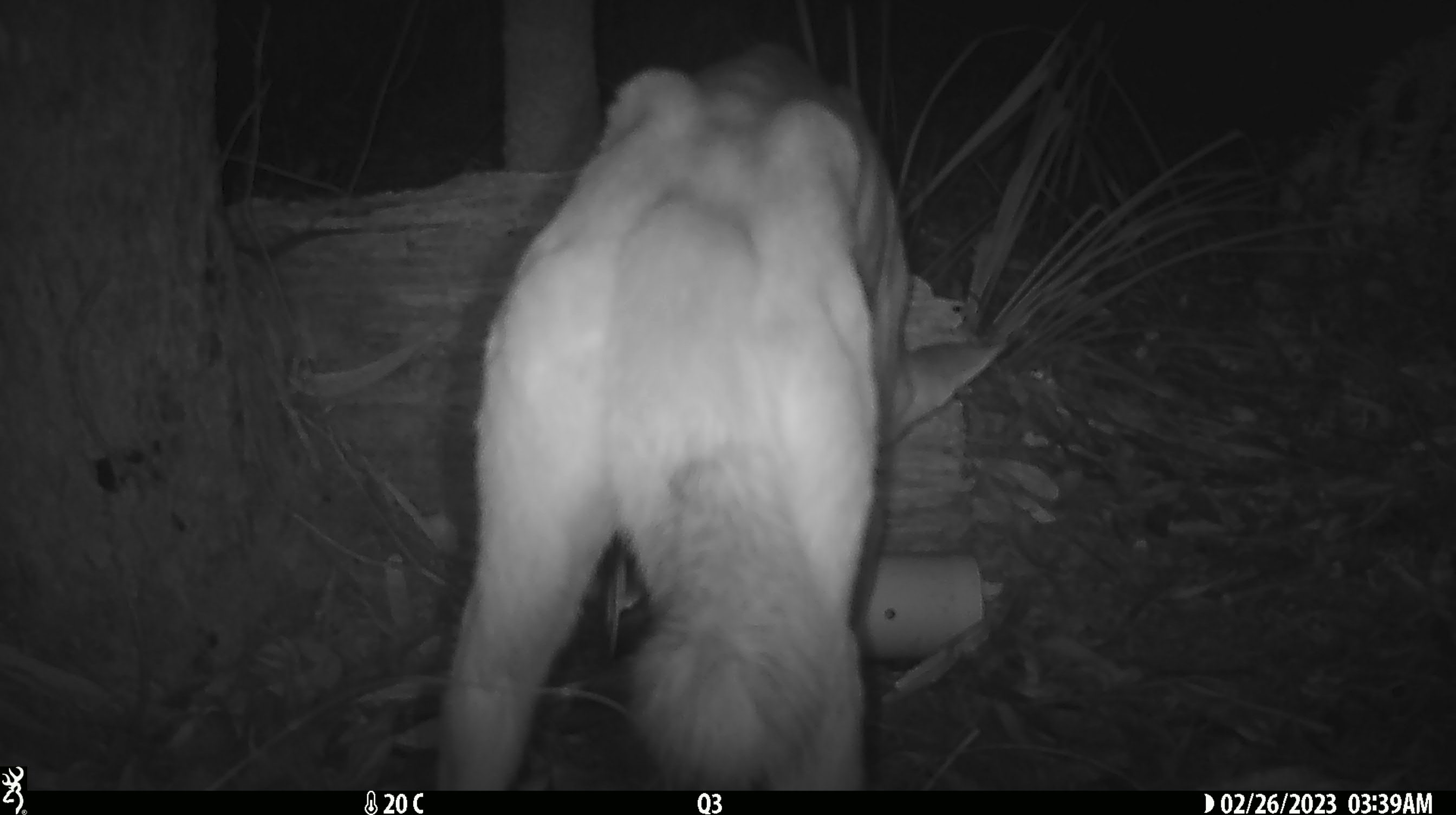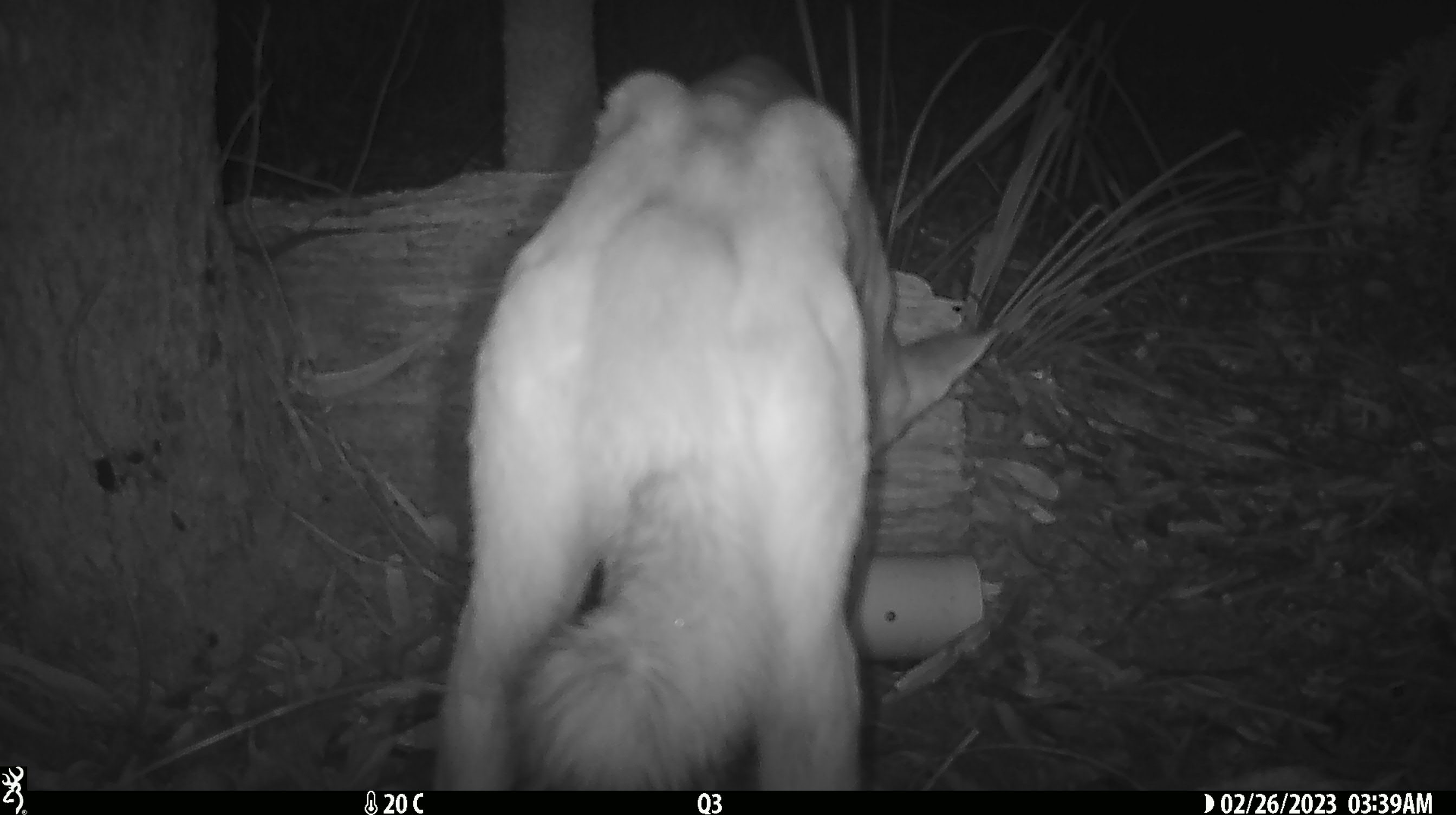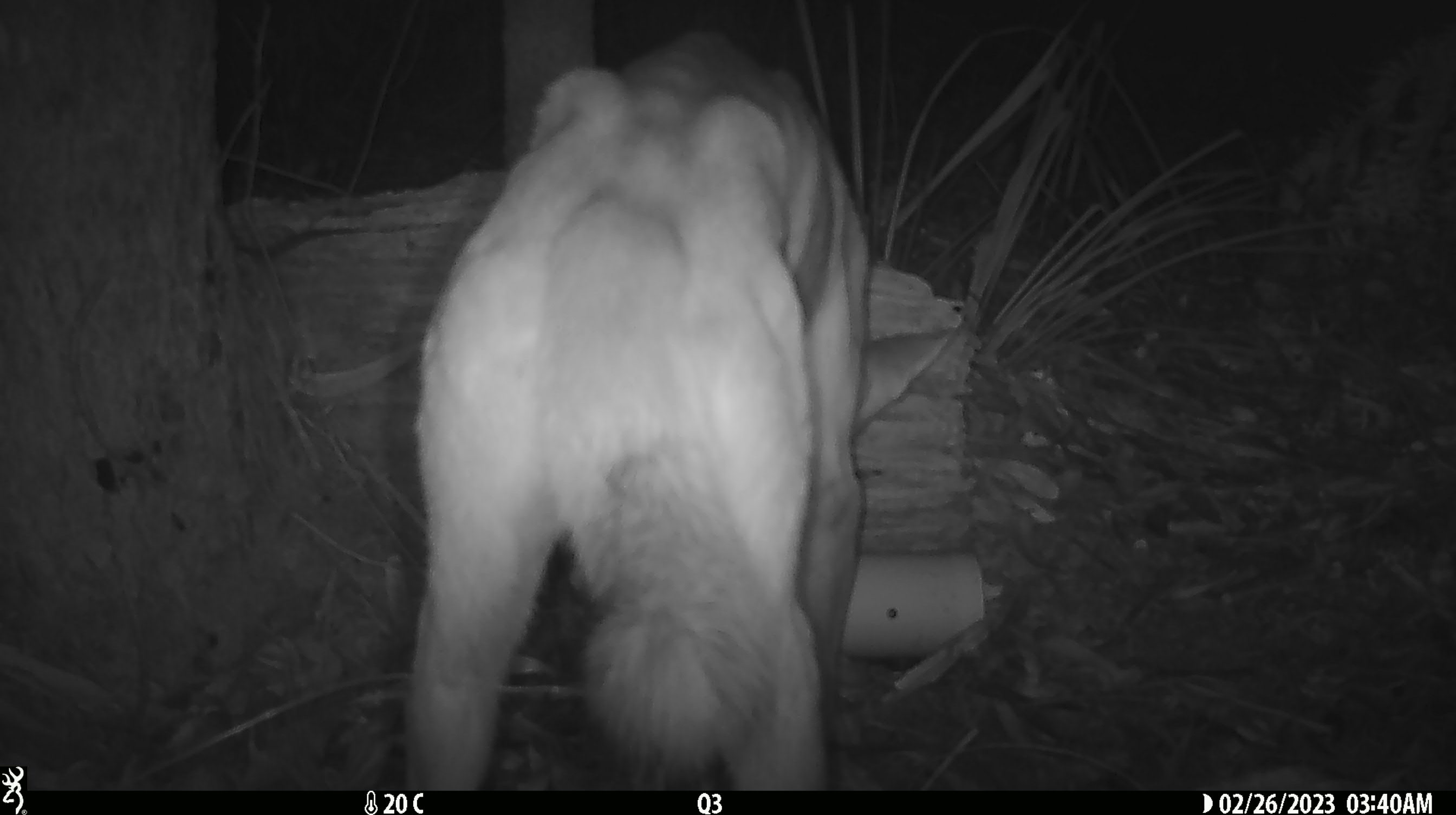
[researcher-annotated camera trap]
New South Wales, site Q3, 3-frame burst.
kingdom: Animalia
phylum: Chordata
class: Mammalia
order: Carnivora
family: Canidae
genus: Canis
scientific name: Canis familiaris dingo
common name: dingo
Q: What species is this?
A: Dingo (Canis familiaris dingo).